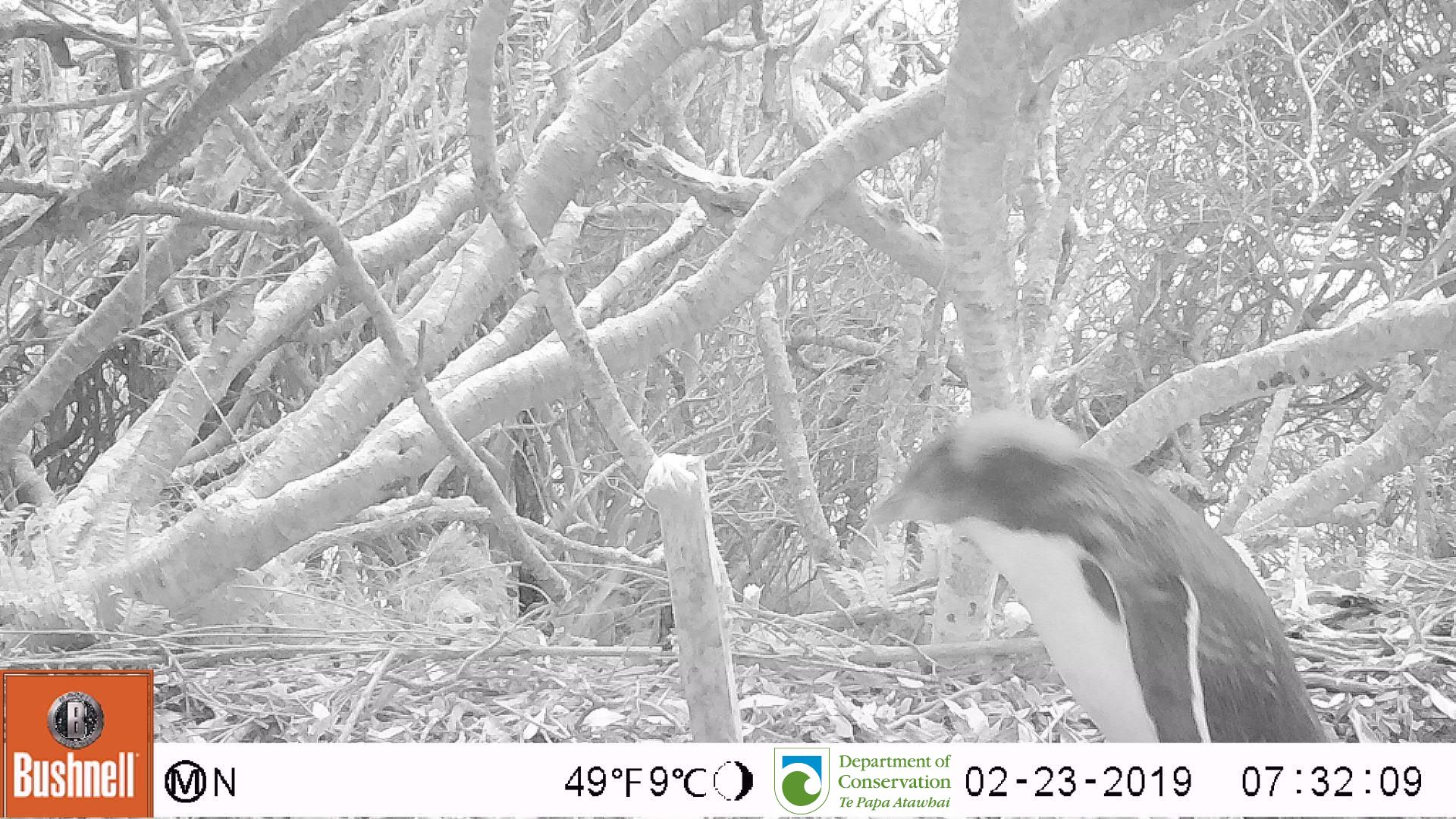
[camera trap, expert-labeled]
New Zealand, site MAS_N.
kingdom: Animalia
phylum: Chordata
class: Aves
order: Sphenisciformes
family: Spheniscidae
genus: Megadyptes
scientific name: Megadyptes antipodes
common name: yellow-eyed penguin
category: yellow eyed penguin